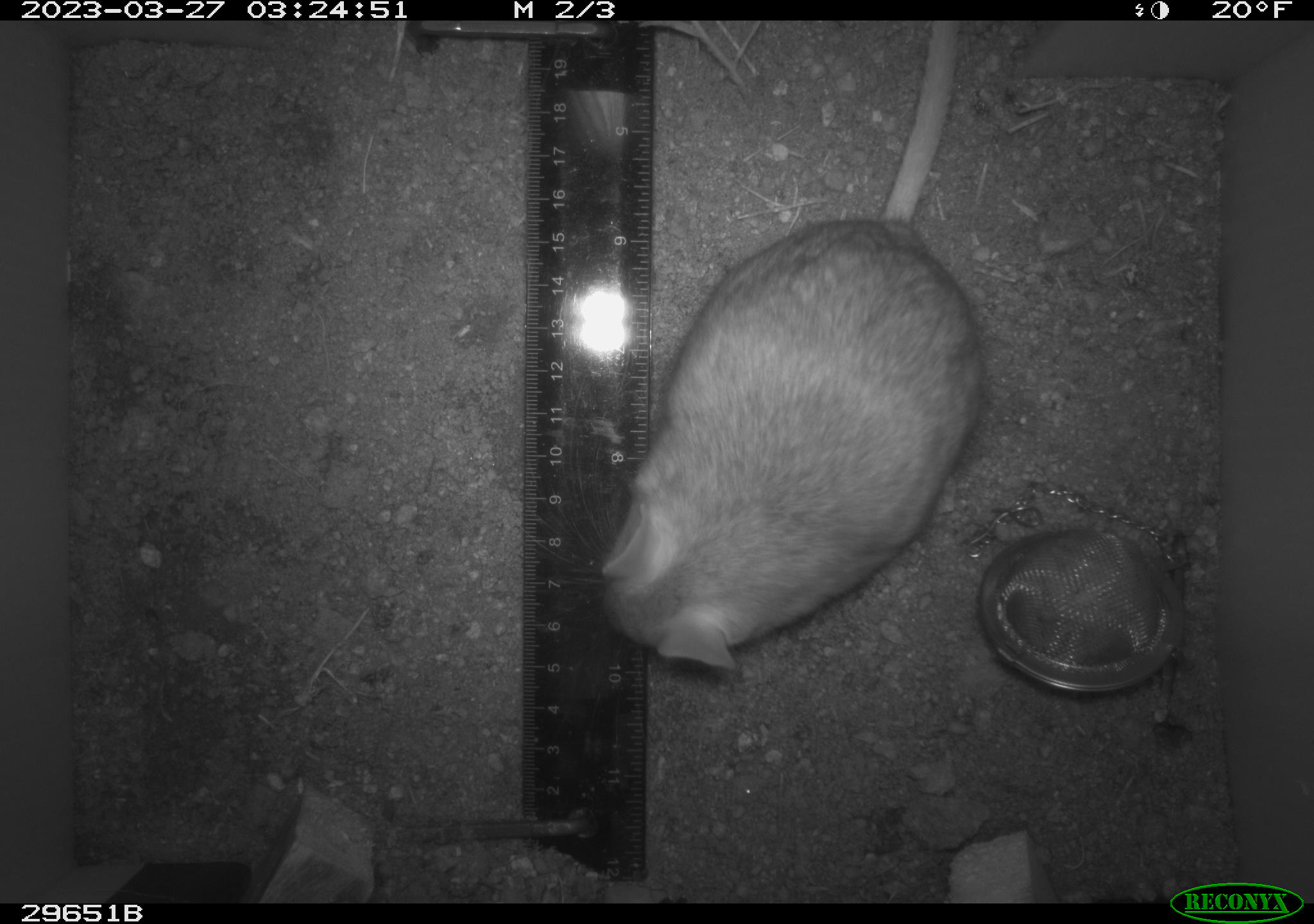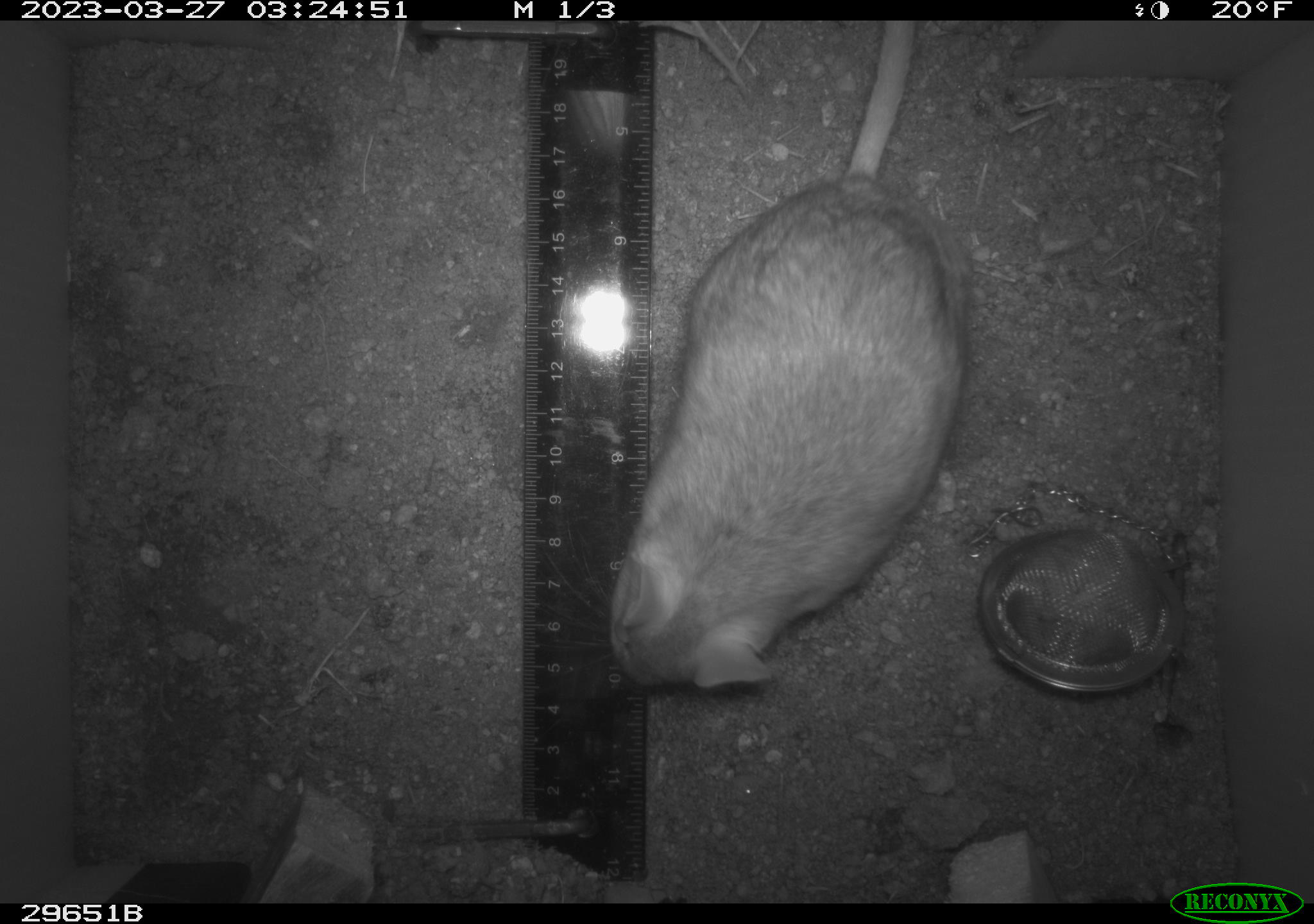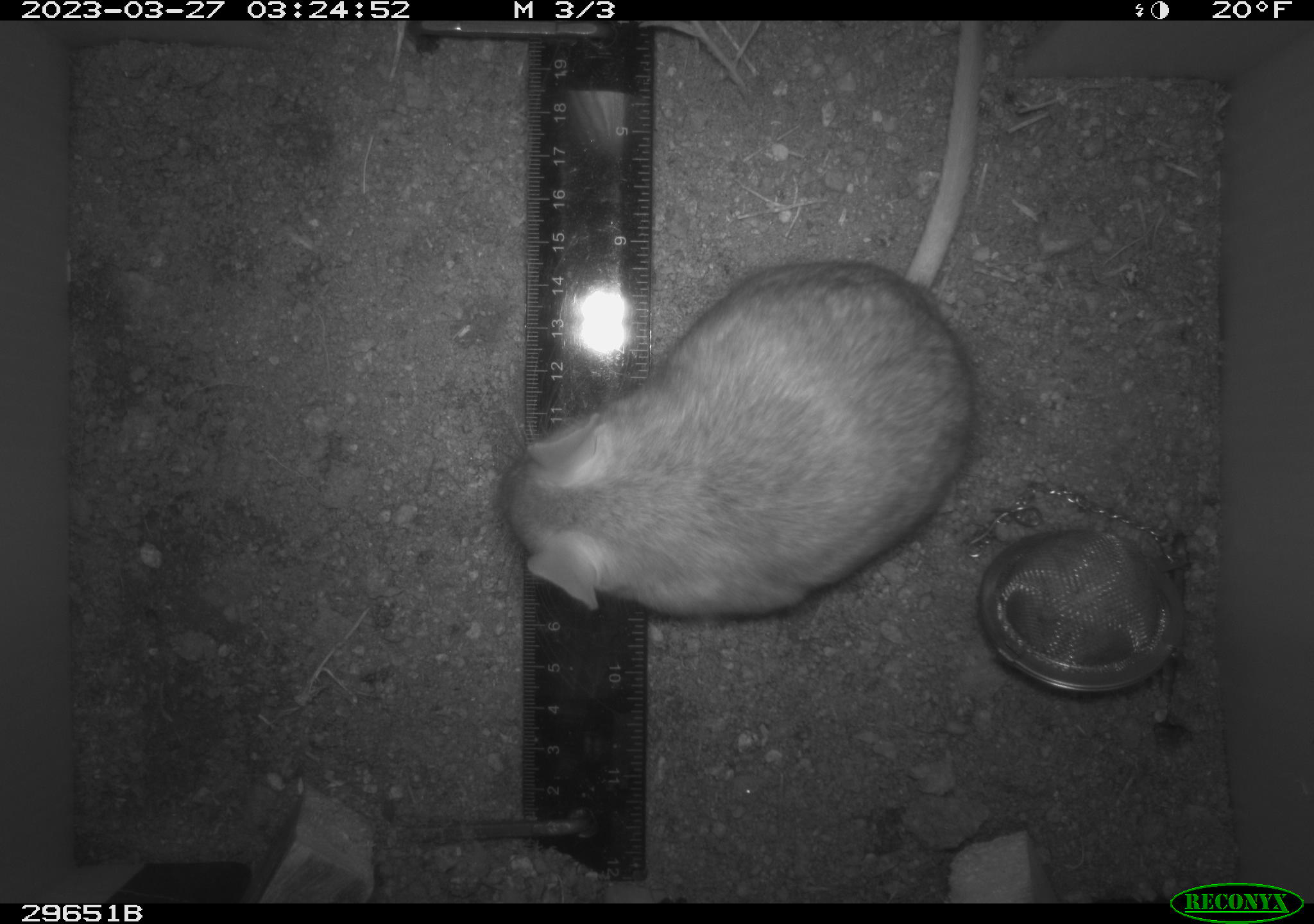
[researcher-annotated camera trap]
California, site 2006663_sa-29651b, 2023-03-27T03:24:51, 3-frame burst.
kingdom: Animalia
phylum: Chordata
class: Mammalia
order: Rodentia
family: Cricetidae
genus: Neotoma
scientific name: Neotoma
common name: pack rat or woodrat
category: neotoma species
Neotoma species (pack rat or woodrat) (Neotoma).